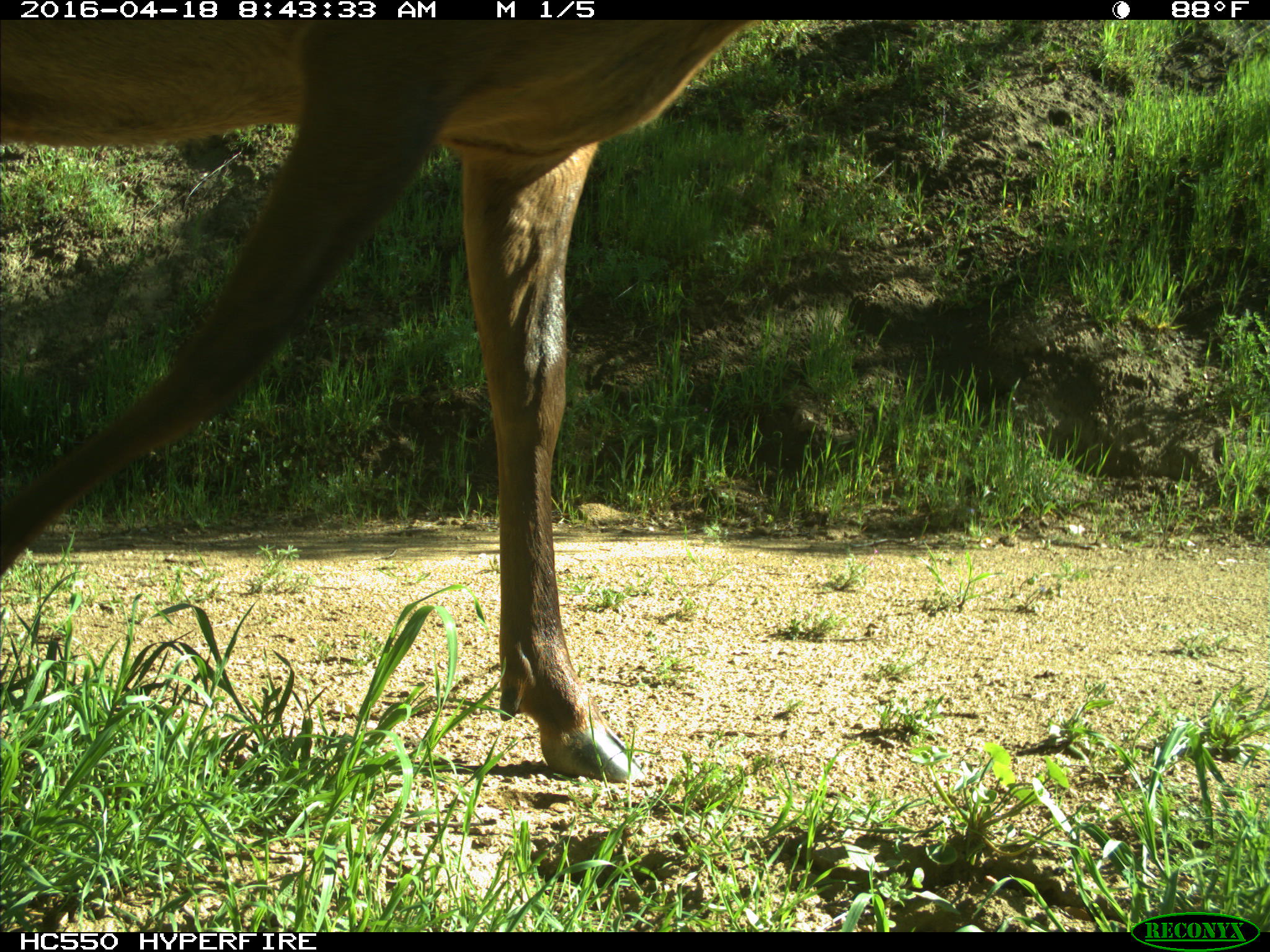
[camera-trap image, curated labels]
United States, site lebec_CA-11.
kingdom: Animalia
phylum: Chordata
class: Mammalia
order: Artiodactyla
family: Cervidae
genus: Cervus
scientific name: Cervus canadensis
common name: elk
Cervus canadensis (elk).